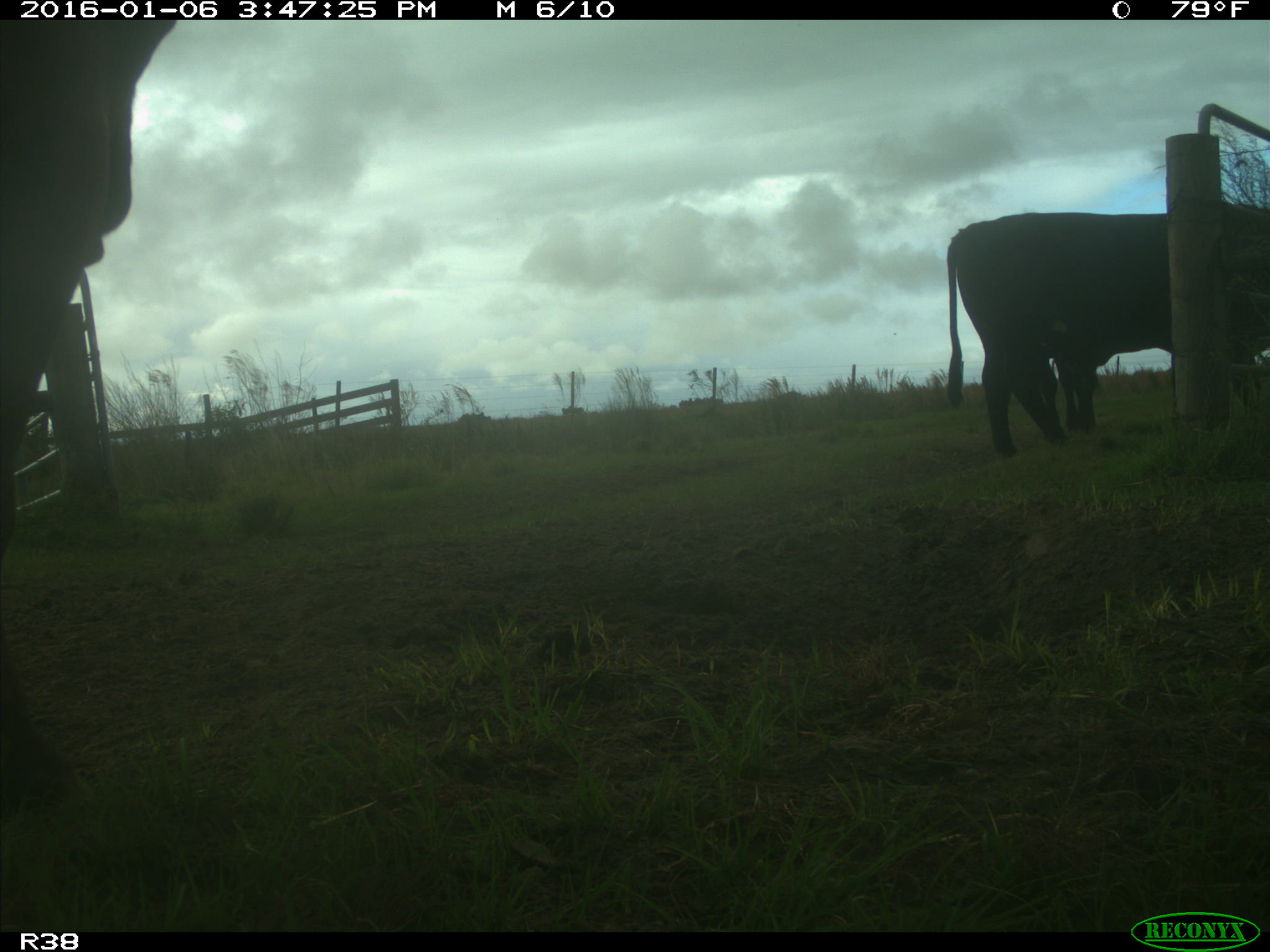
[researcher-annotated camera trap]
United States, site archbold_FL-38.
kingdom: Animalia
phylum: Chordata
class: Mammalia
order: Artiodactyla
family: Bovidae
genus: Bos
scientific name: Bos taurus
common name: domestic cow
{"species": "Bos taurus (domestic cow)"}